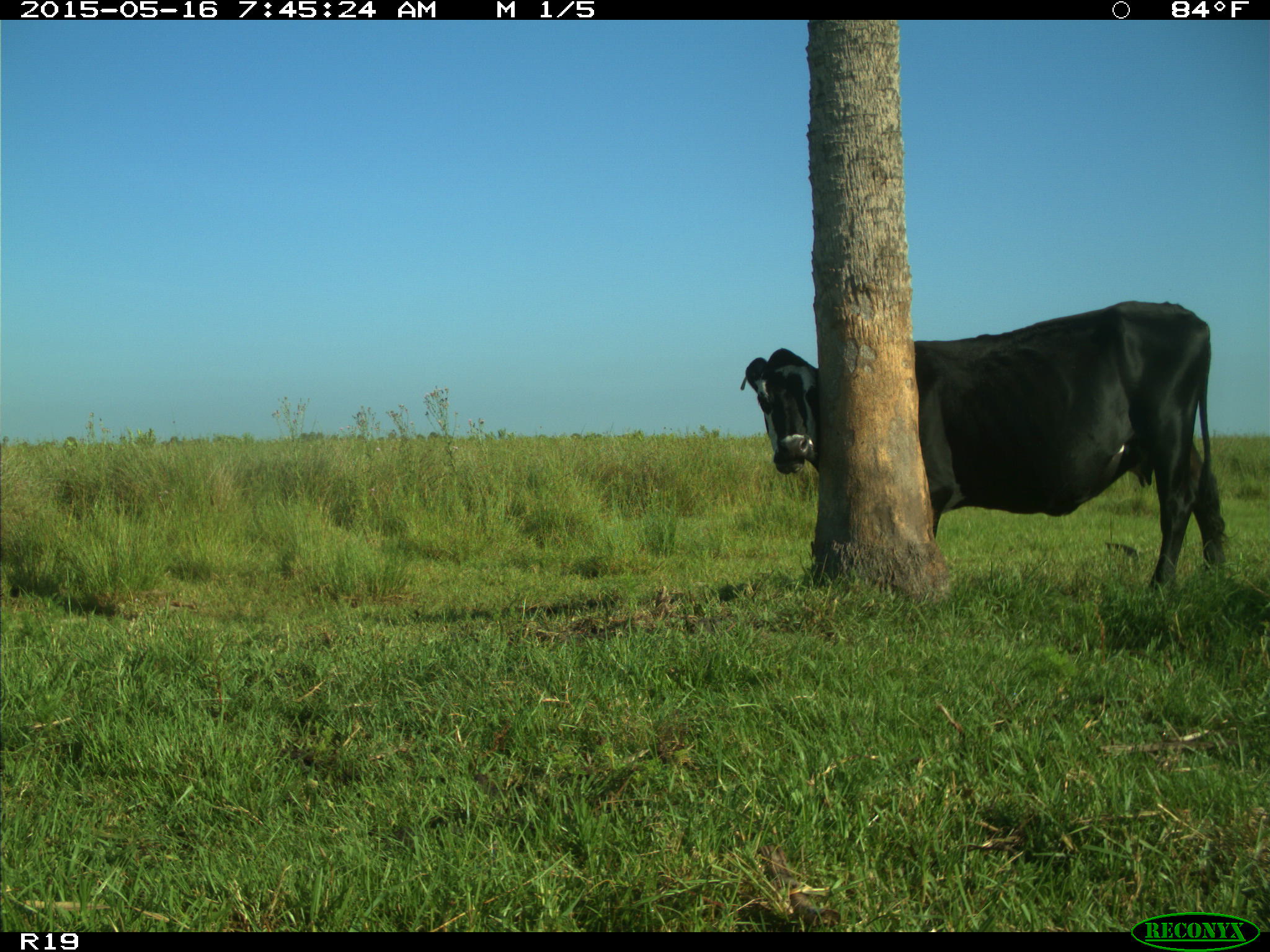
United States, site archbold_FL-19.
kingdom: Animalia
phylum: Chordata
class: Mammalia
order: Artiodactyla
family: Bovidae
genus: Bos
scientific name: Bos taurus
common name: domestic cow